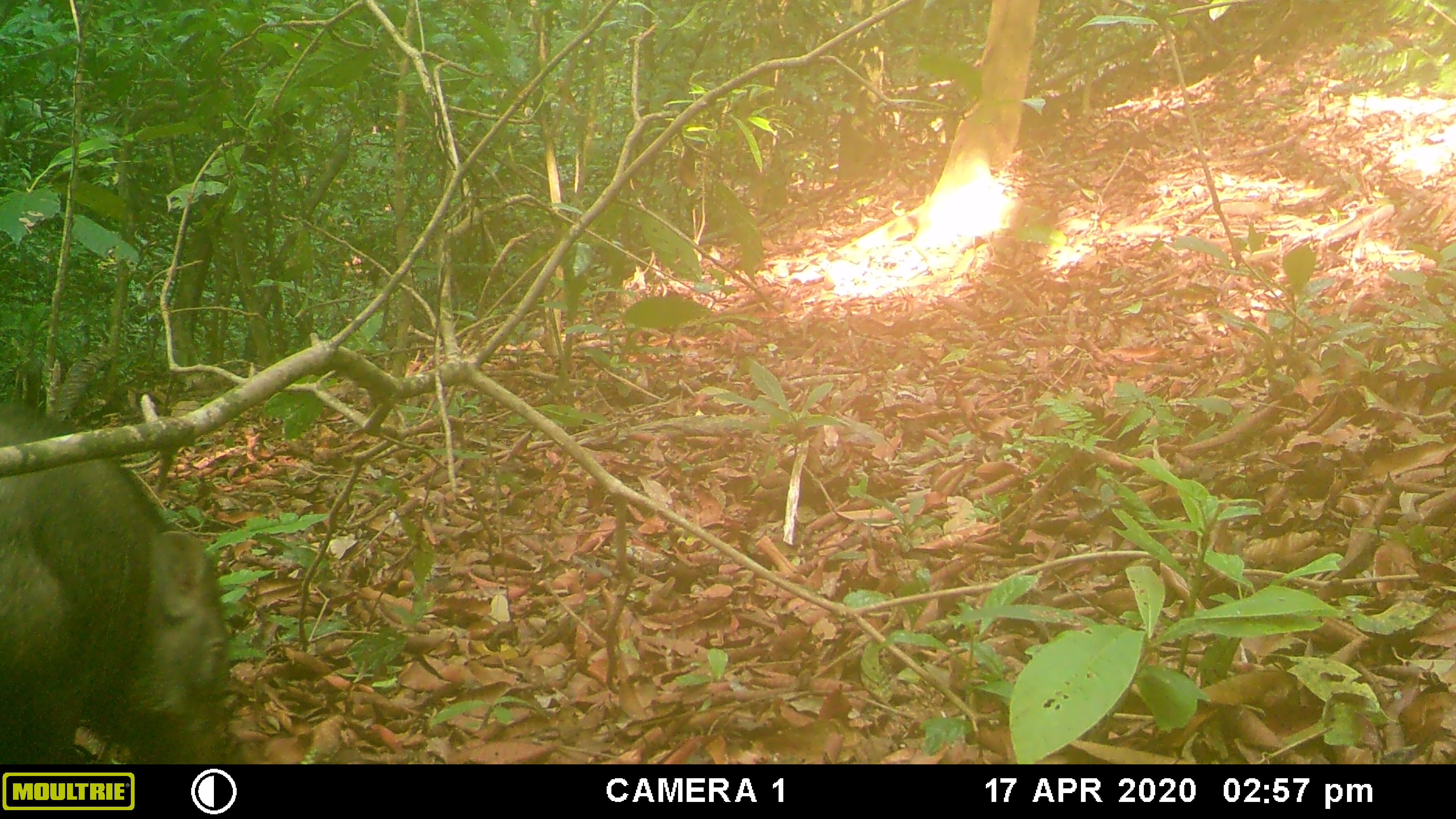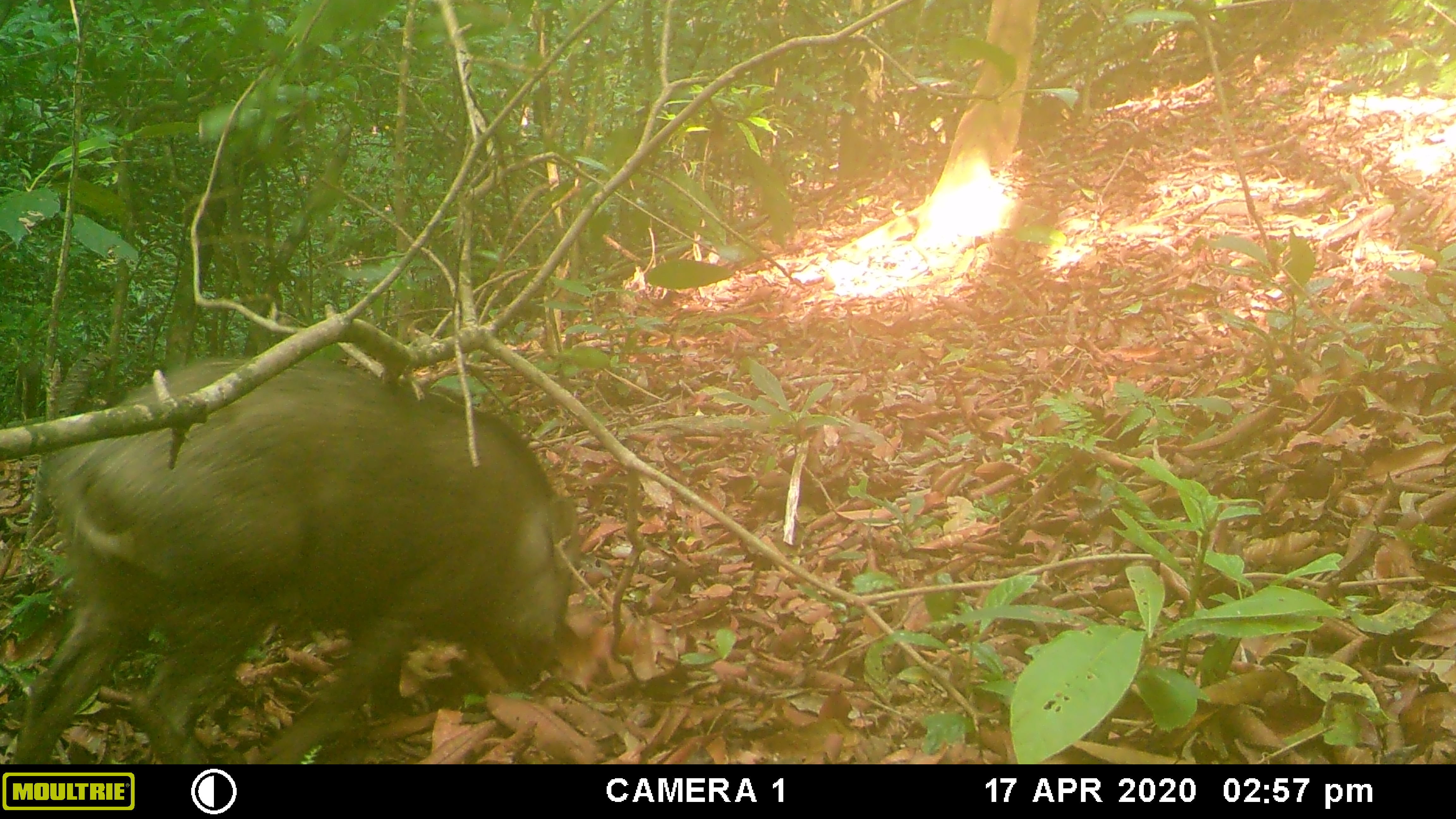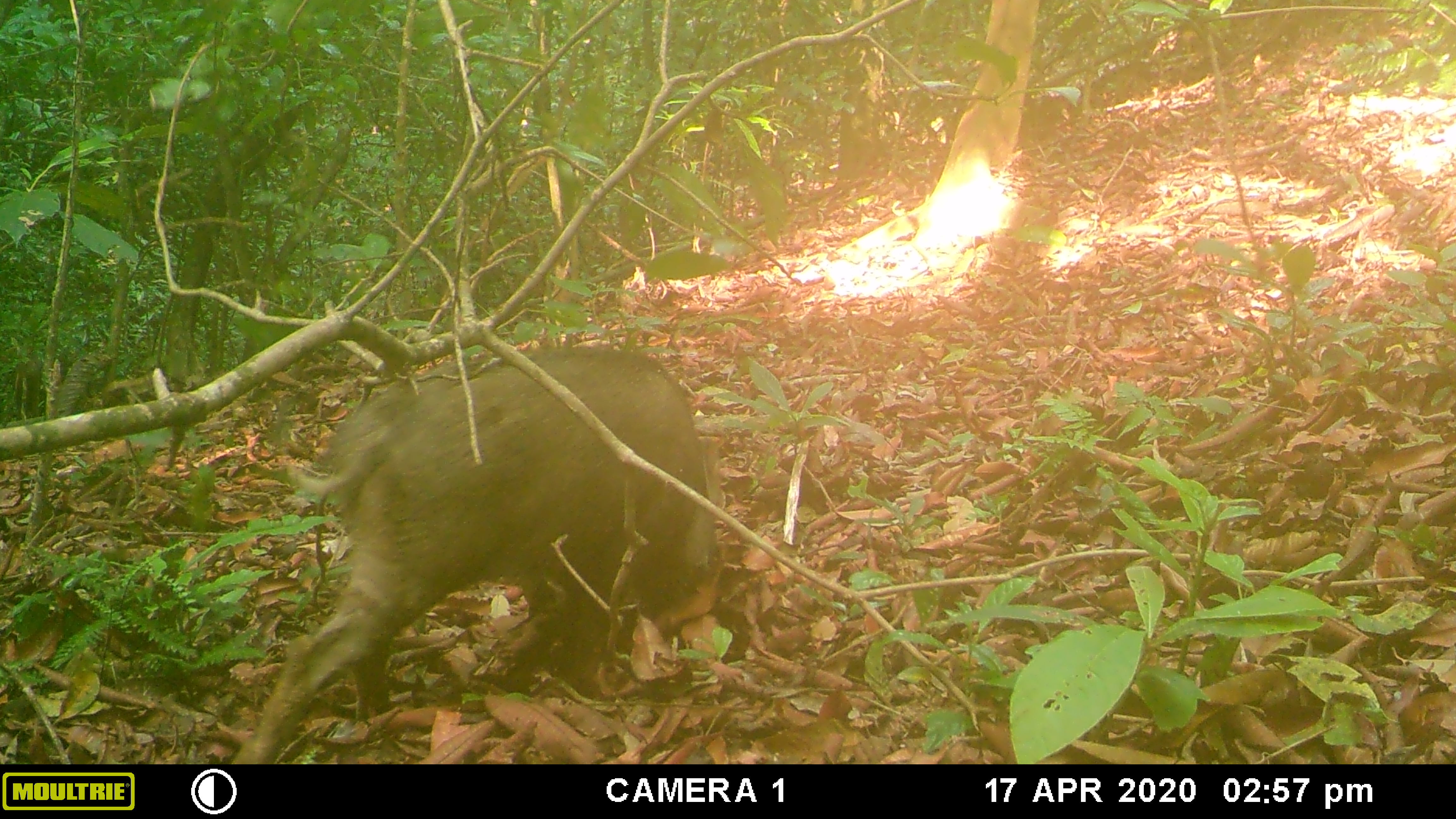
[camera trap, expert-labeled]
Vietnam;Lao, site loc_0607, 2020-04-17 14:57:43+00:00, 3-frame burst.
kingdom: Animalia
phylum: Chordata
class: Mammalia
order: Artiodactyla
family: Suidae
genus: Sus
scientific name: Sus scrofa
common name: eurasian wild pig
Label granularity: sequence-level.